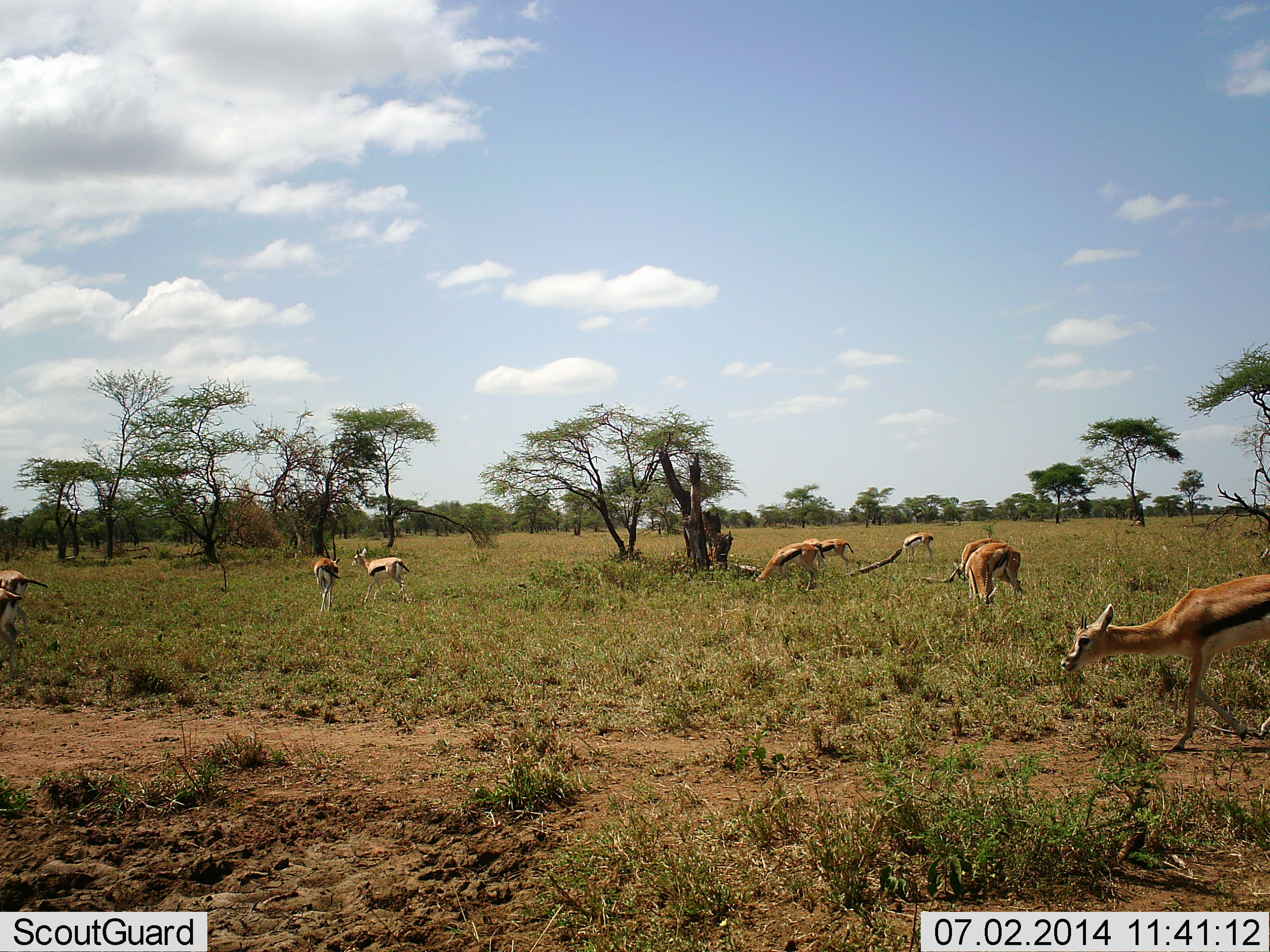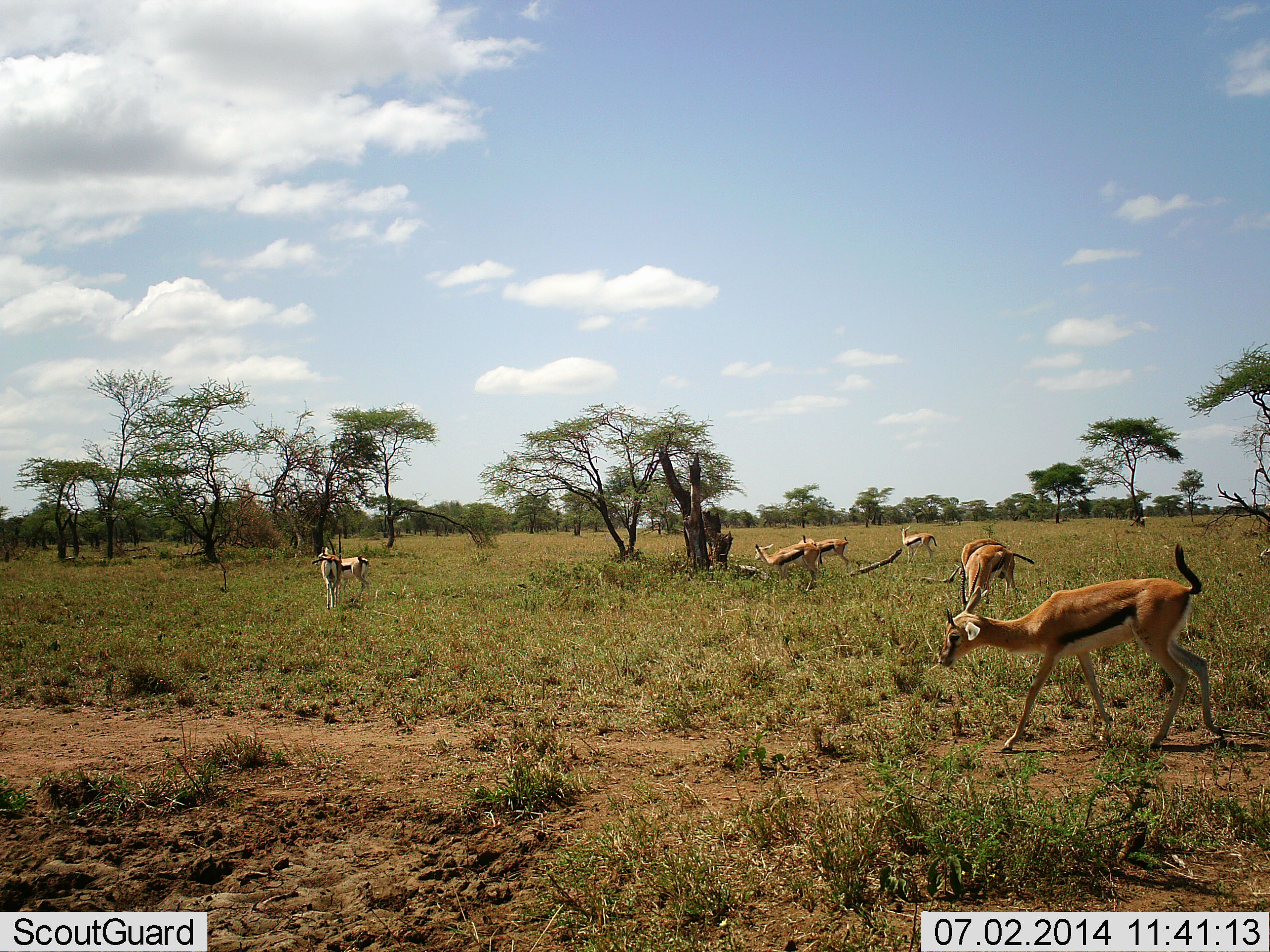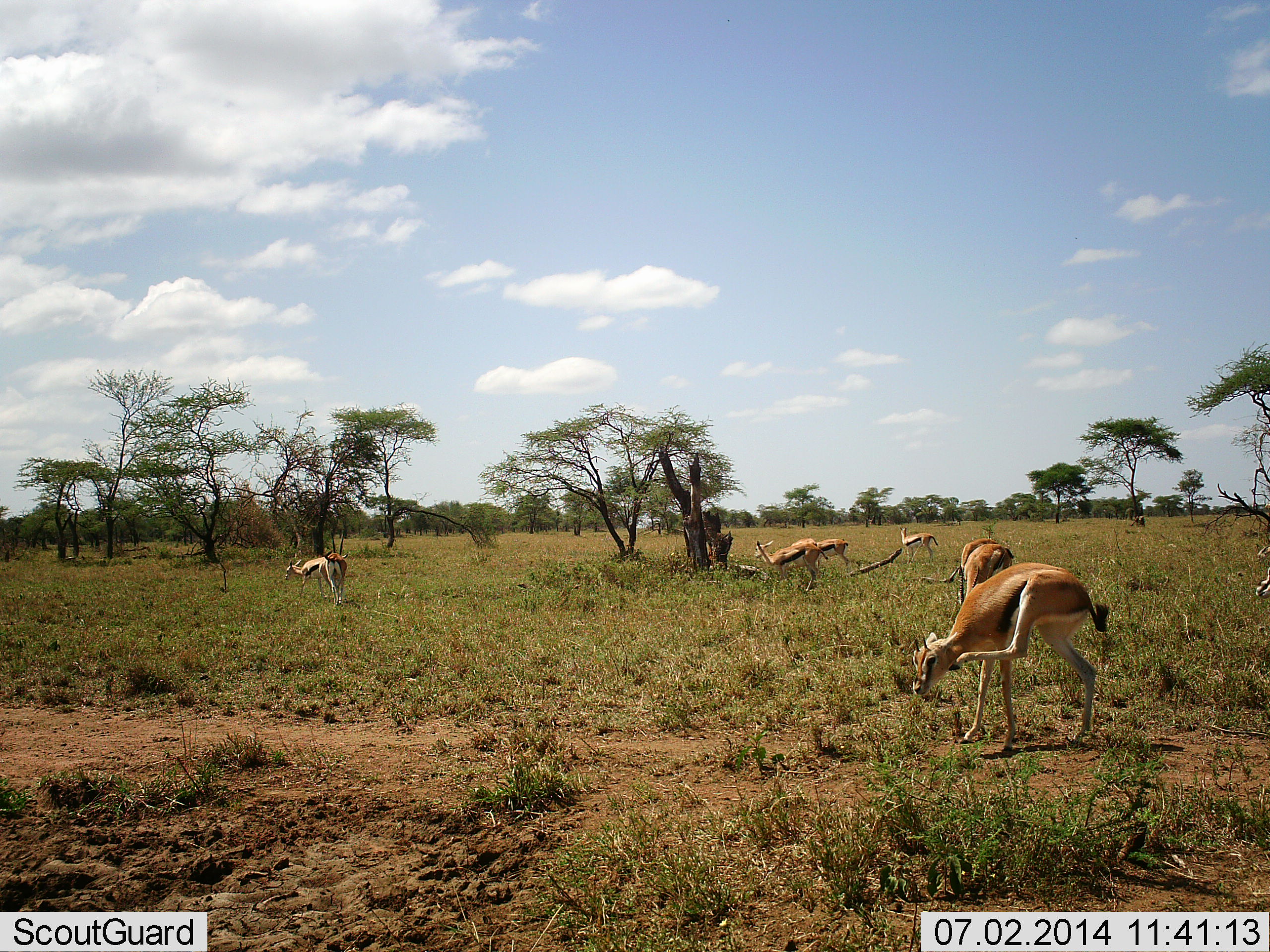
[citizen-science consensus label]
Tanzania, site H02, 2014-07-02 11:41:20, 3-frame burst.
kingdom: Animalia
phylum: Chordata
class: Mammalia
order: Artiodactyla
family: Bovidae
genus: Eudorcas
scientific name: Eudorcas thomsonii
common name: thomson's gazelle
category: gazellethomsons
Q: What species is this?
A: Gazellethomsons (thomson's gazelle) (Eudorcas thomsonii).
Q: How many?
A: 9.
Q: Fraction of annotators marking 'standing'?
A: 60%.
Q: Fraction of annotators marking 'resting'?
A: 0%.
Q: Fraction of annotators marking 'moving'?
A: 70%.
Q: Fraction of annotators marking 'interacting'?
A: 10%.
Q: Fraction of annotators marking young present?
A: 0%.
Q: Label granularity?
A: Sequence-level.